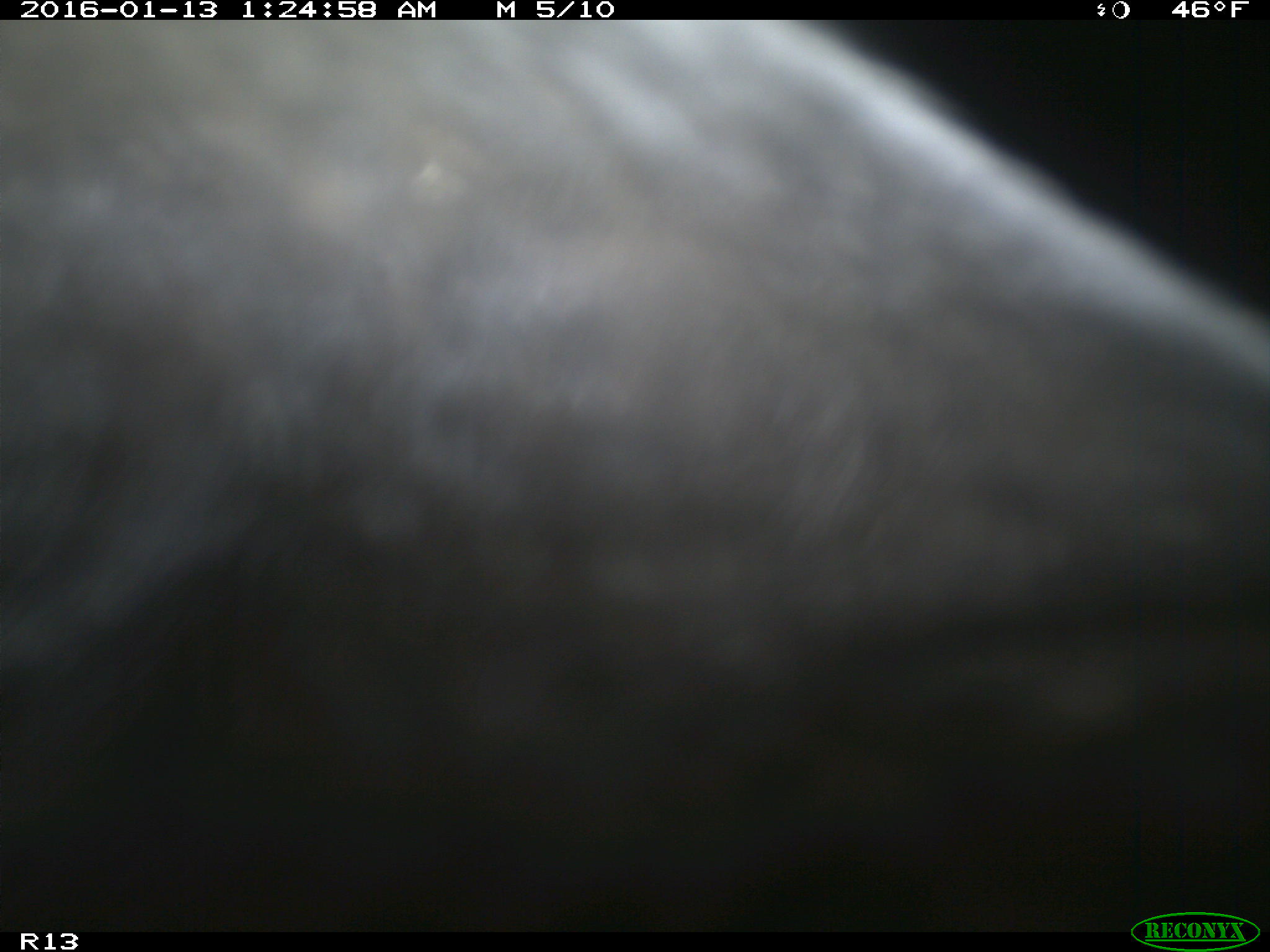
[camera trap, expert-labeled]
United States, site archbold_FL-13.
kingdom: Animalia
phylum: Chordata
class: Mammalia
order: Artiodactyla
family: Bovidae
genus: Bos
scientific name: Bos taurus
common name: domestic cow